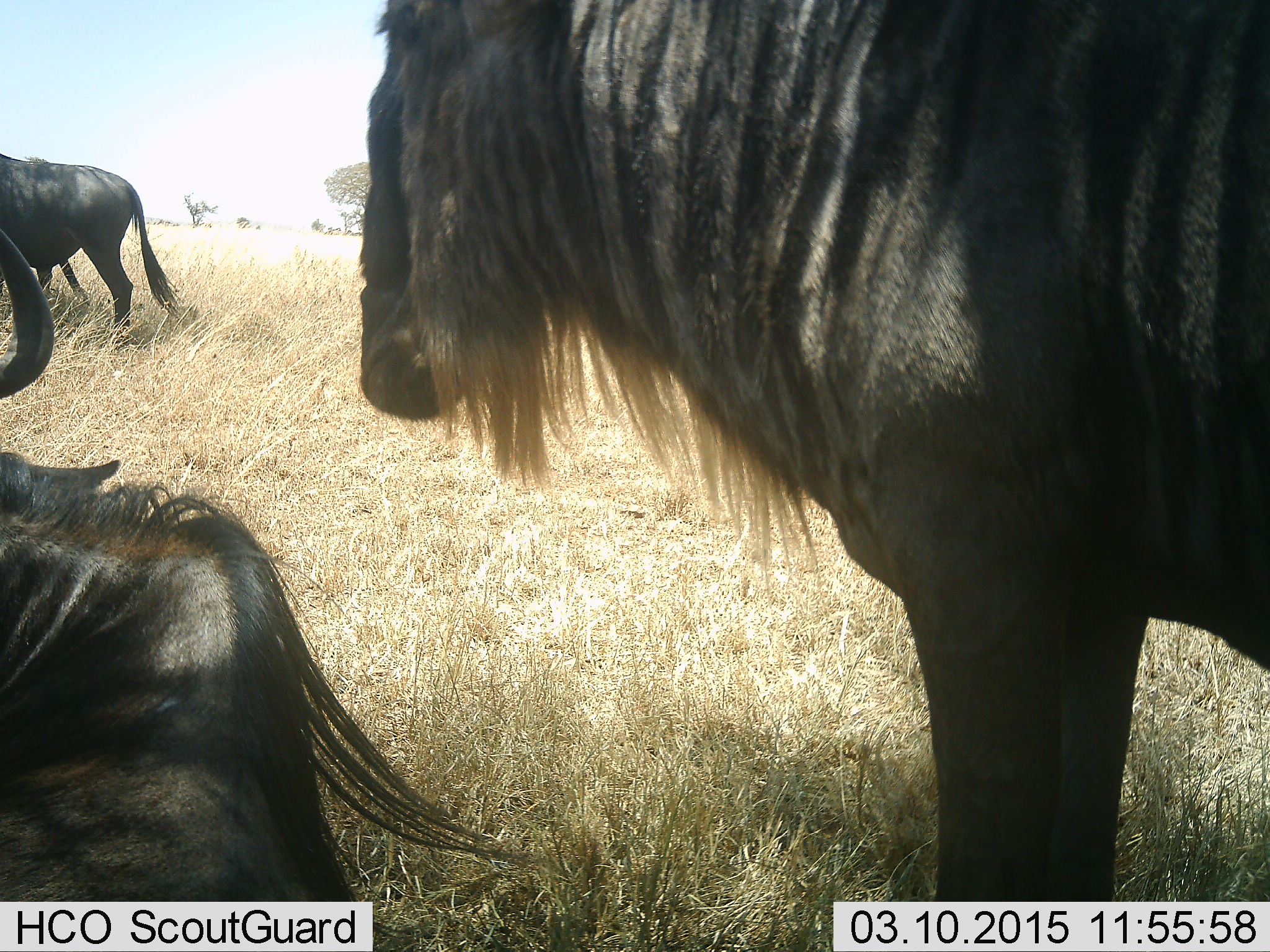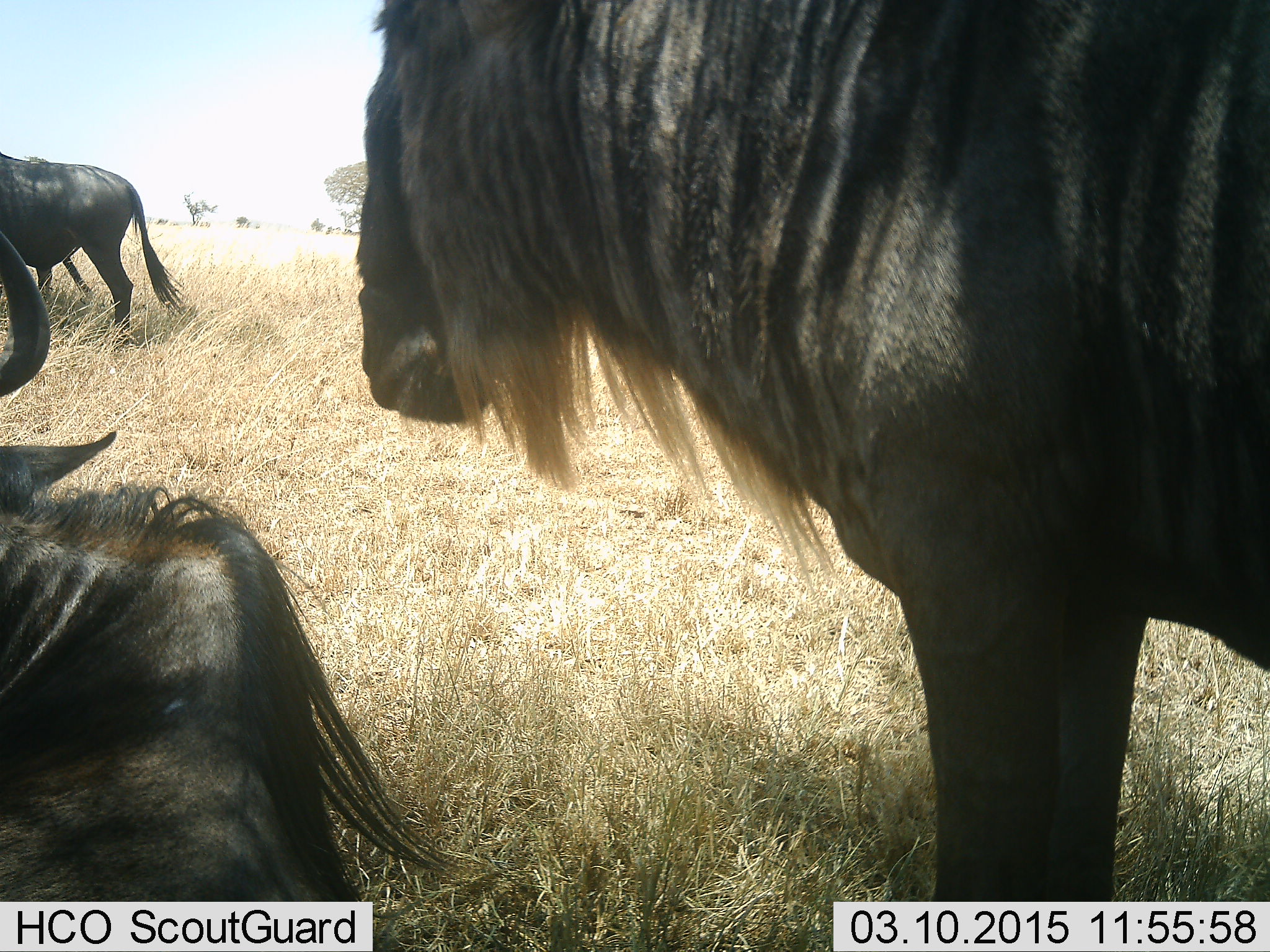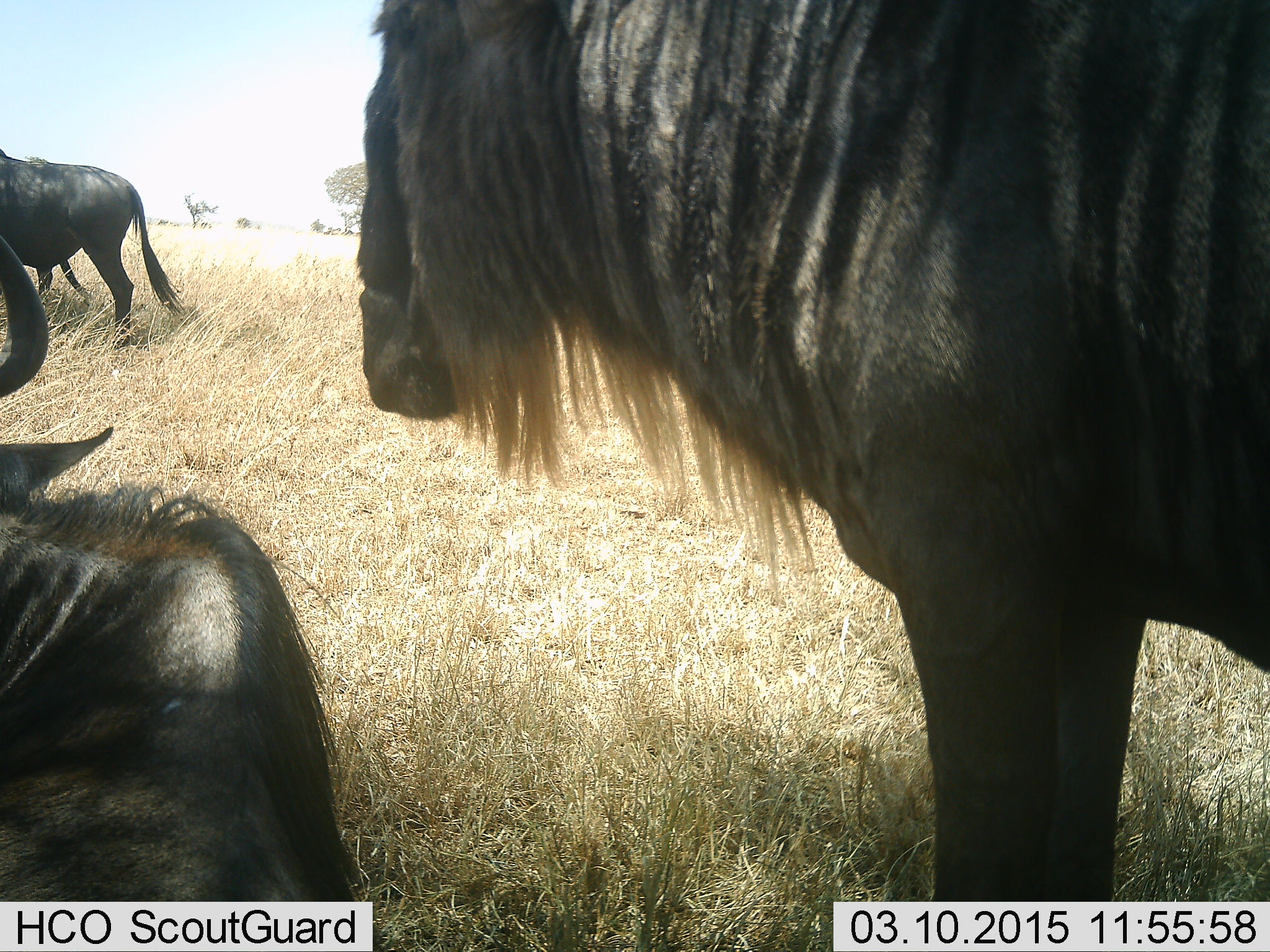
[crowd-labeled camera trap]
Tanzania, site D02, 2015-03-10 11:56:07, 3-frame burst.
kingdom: Animalia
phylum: Chordata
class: Mammalia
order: Artiodactyla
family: Bovidae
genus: Connochaetes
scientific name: Connochaetes taurinus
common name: blue wildebeest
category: wildebeest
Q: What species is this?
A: Wildebeest (blue wildebeest) (Connochaetes taurinus).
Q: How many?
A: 4.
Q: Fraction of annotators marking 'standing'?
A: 70%.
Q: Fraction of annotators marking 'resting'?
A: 90%.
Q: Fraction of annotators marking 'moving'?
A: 10%.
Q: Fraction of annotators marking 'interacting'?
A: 0%.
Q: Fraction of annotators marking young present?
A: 0%.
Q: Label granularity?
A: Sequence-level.